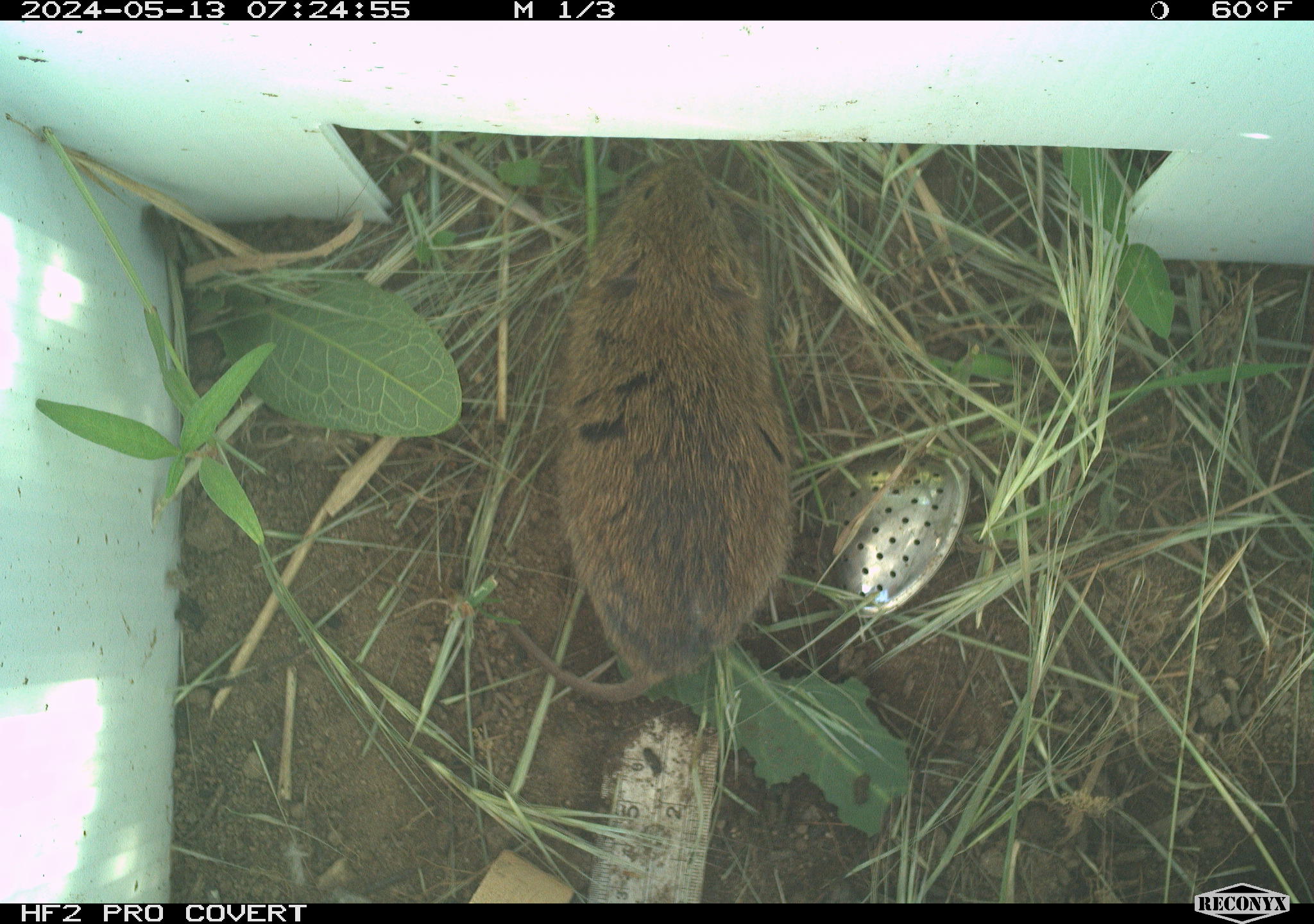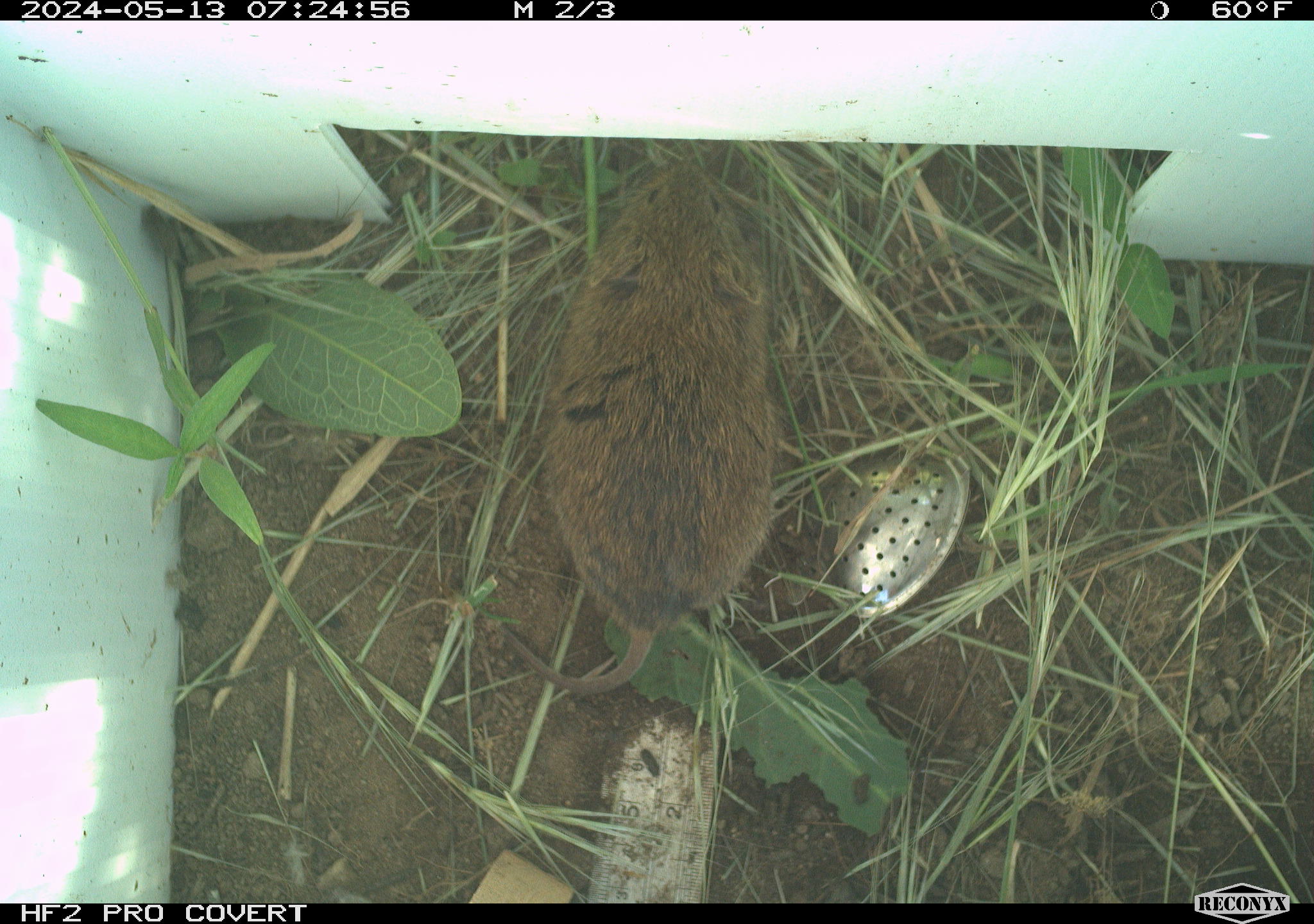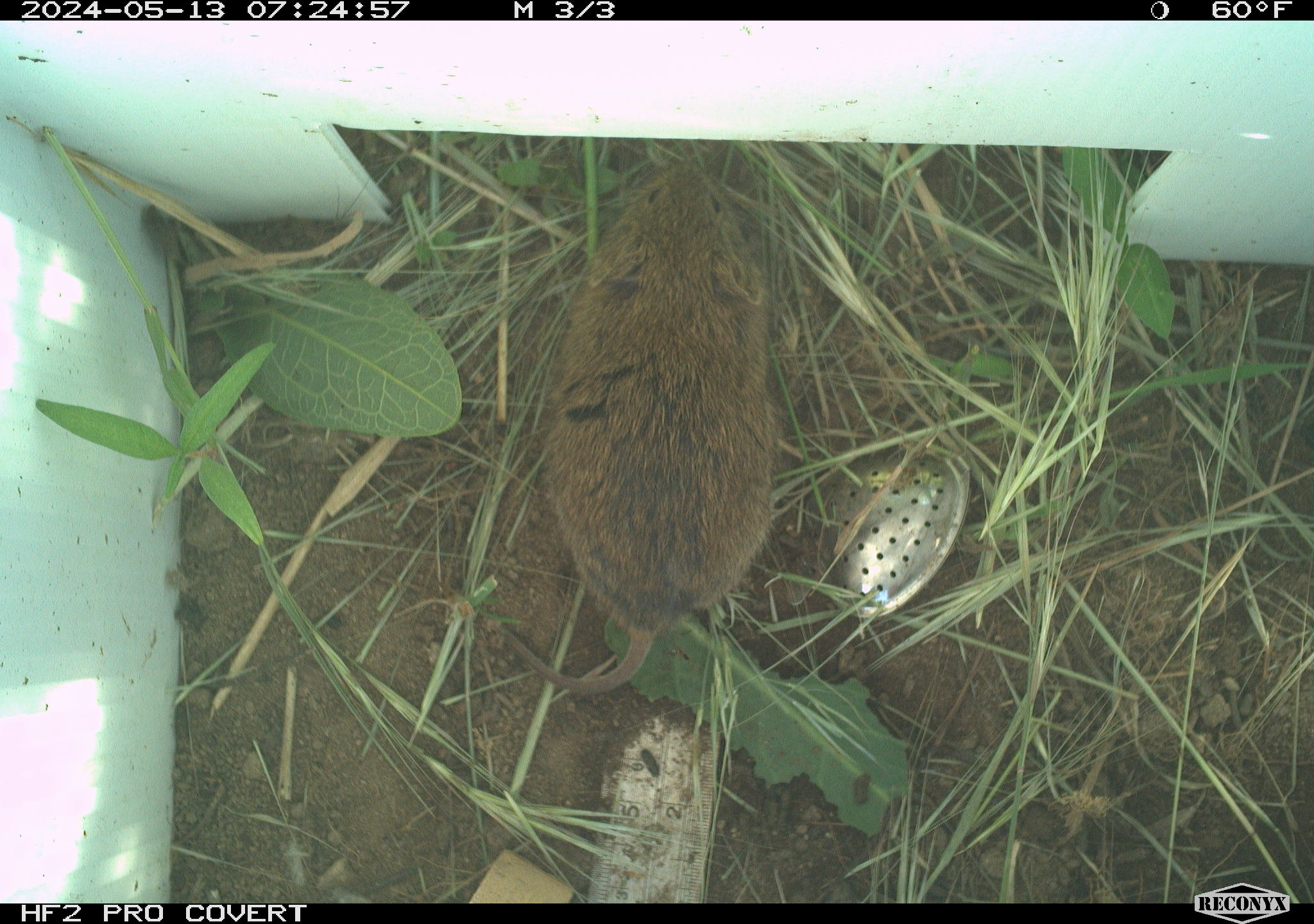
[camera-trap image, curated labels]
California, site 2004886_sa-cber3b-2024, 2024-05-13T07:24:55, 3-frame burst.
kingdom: Animalia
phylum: Chordata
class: Mammalia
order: Rodentia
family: Cricetidae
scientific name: Arvicolinae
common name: voles, lemmings, and muskrats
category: arvicolinae subfamily